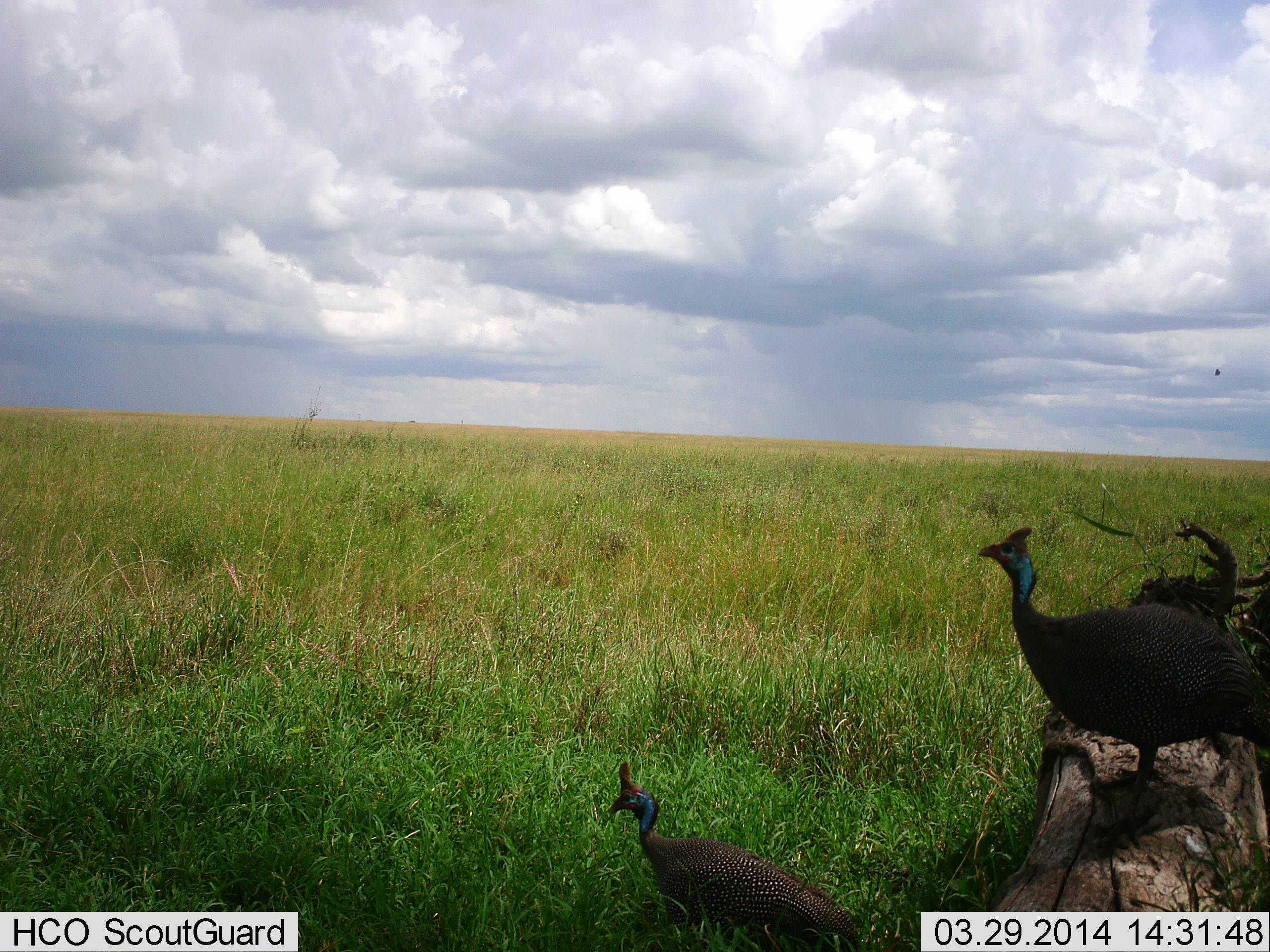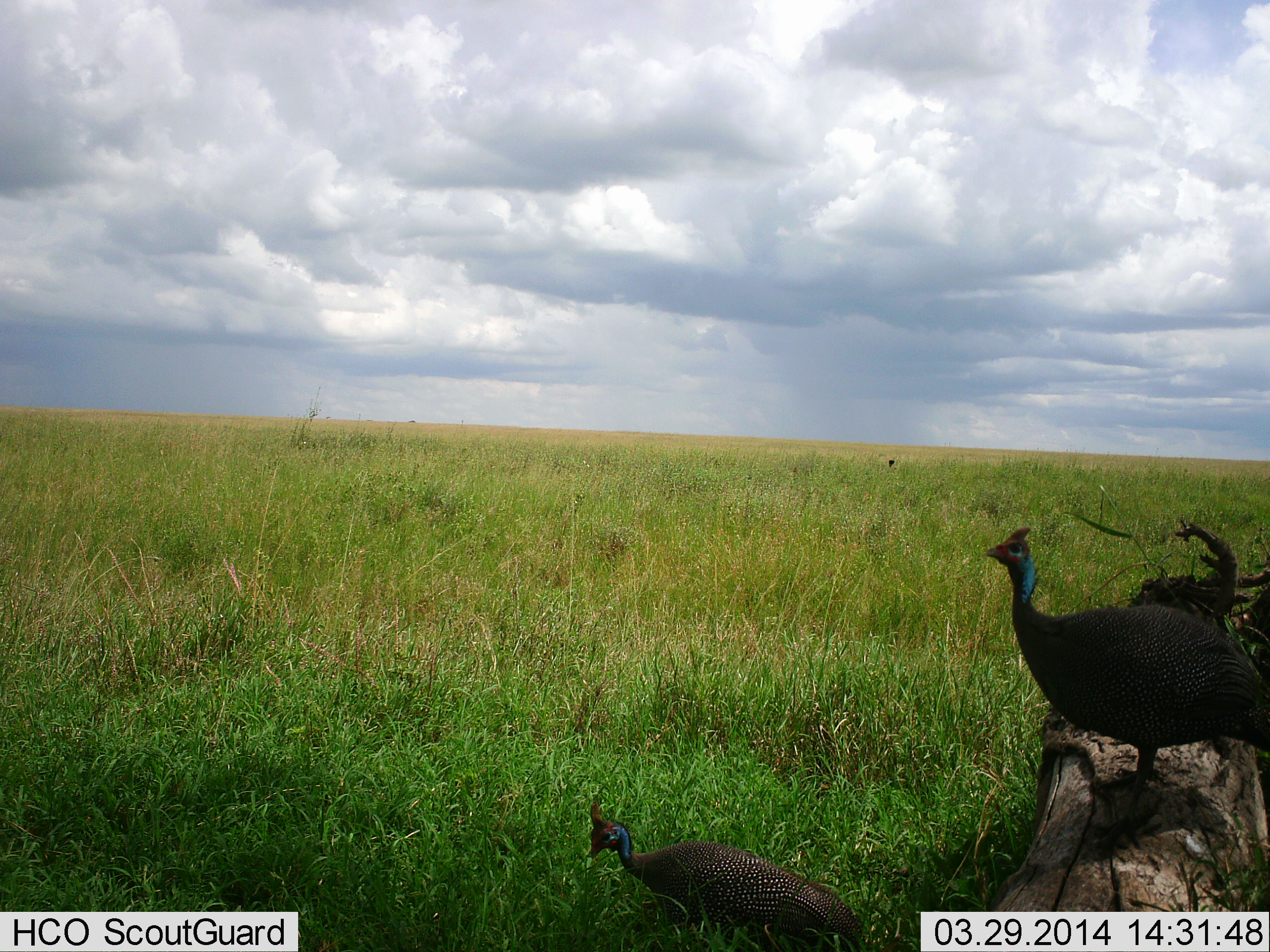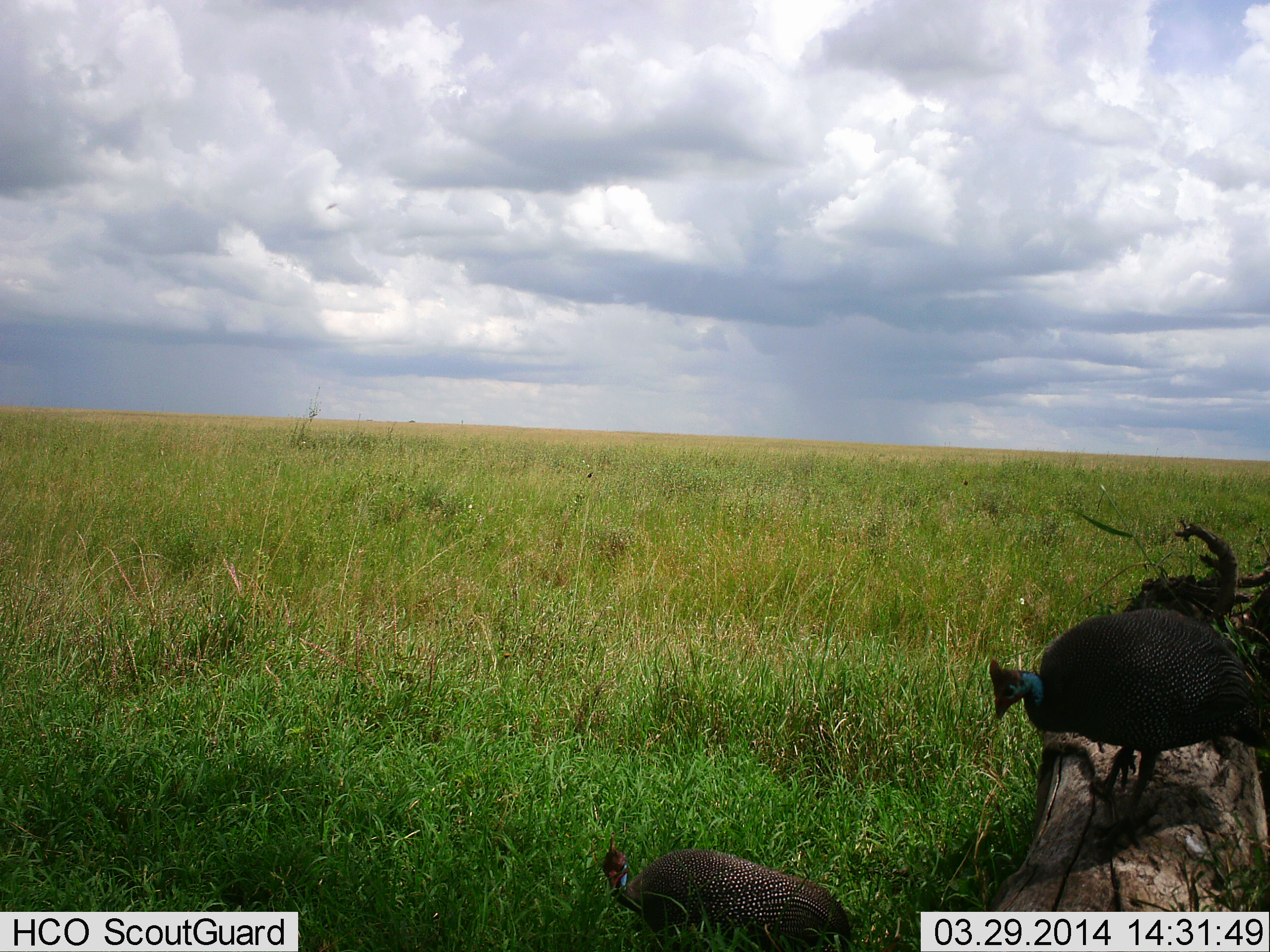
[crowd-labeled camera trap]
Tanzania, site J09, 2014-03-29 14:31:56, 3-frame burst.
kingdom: Animalia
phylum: Chordata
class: Aves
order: Galliformes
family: Numididae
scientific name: Numididae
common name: guinea fowl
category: guineafowl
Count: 2.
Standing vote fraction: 100%.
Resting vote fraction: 0%.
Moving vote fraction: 9%.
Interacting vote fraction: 0%.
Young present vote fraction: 0%.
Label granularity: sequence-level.